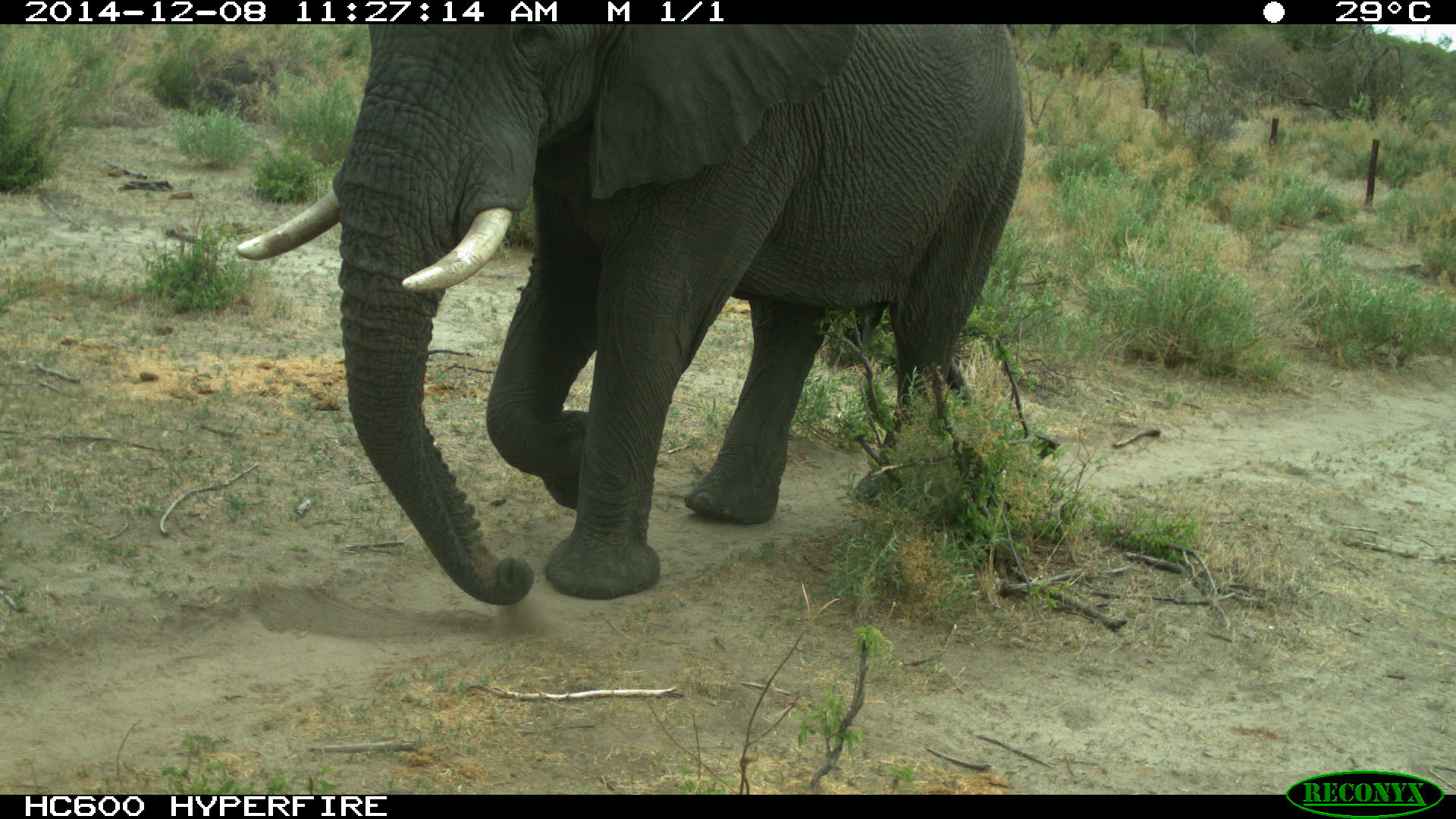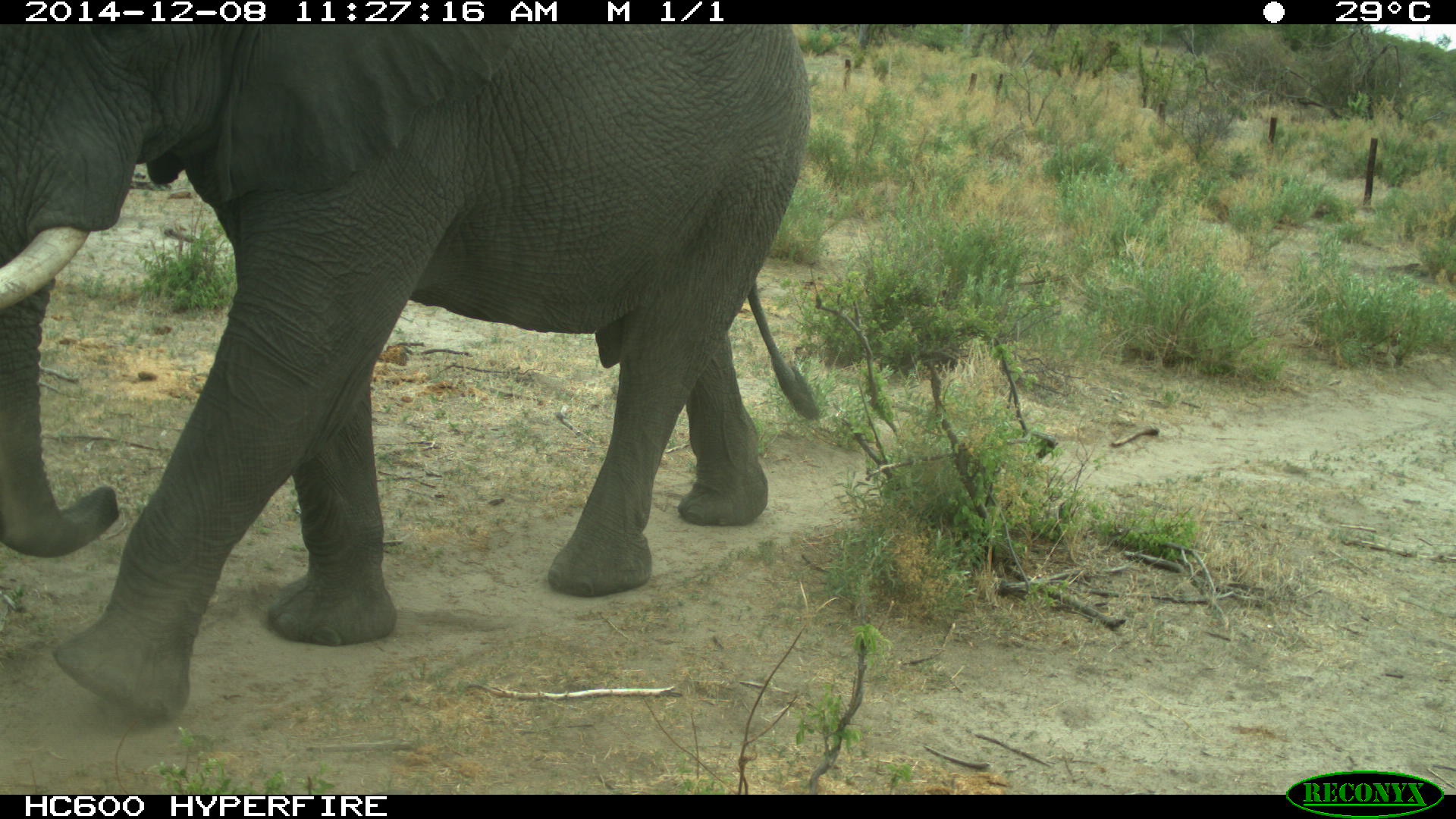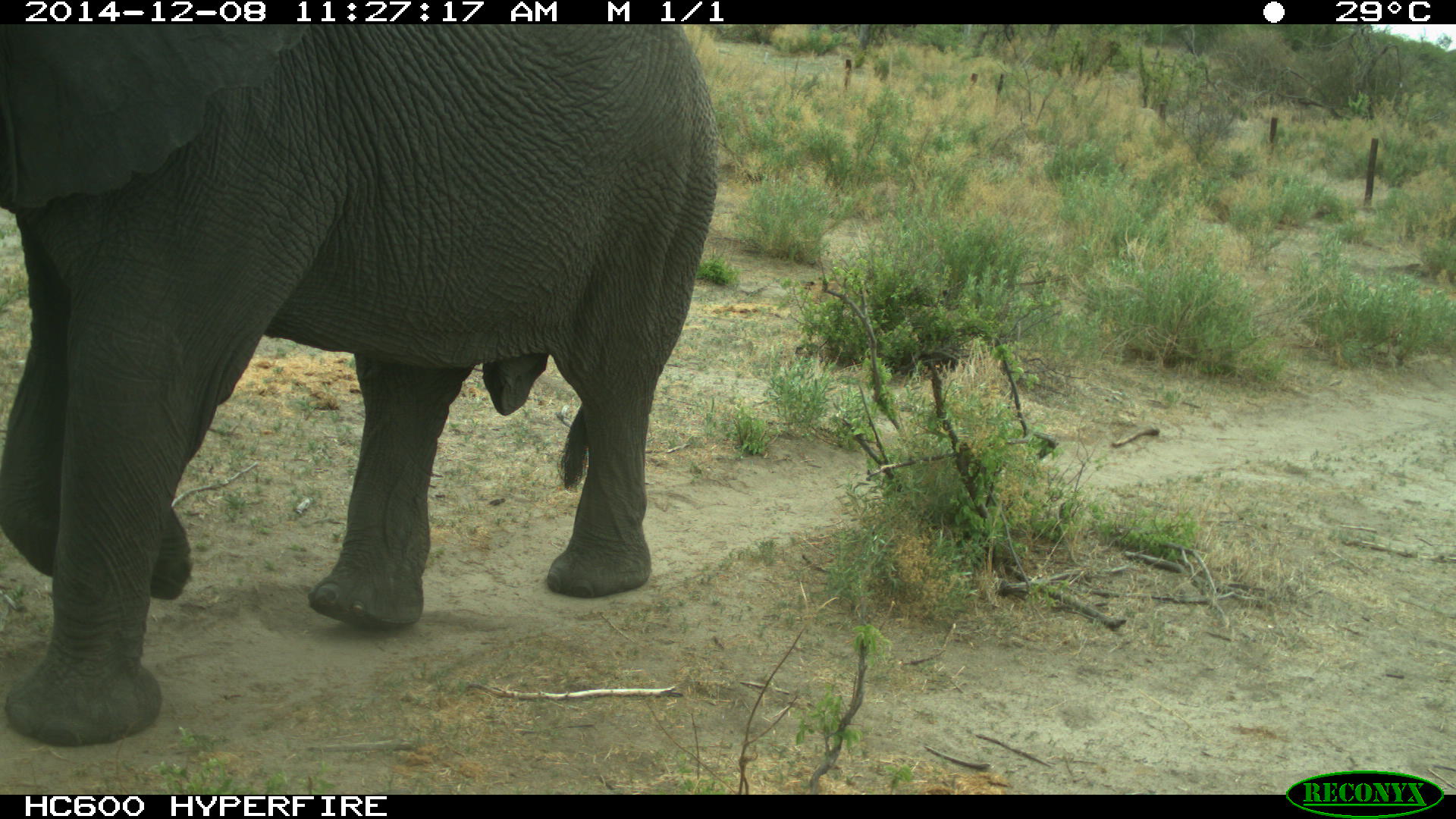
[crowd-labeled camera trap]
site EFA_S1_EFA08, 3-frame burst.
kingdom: Animalia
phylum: Chordata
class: Mammalia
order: Proboscidea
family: Elephantidae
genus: Loxodonta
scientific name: Loxodonta africana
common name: african bush elephant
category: elephant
Elephant (african bush elephant) (Loxodonta africana), count 1. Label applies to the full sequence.